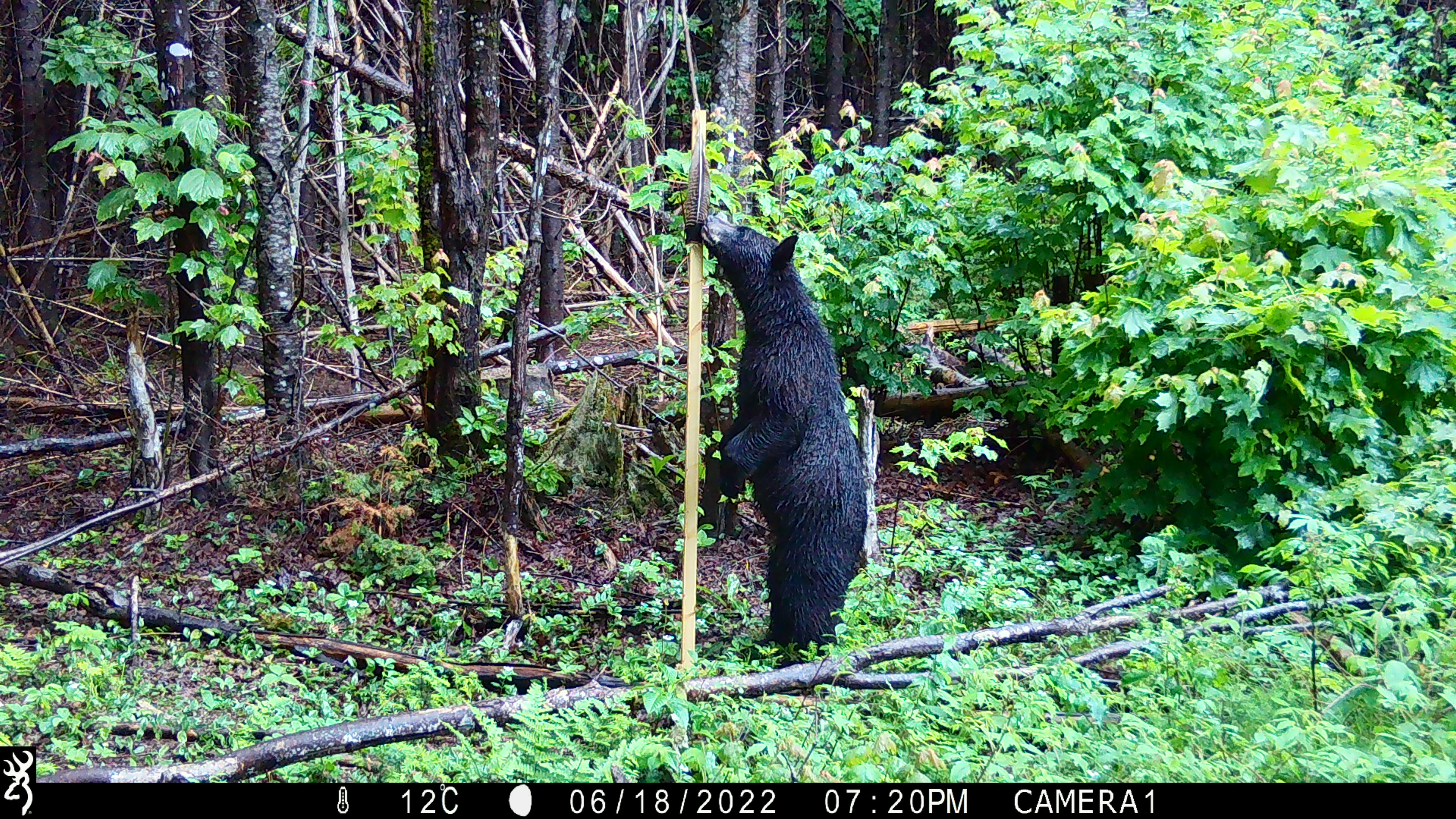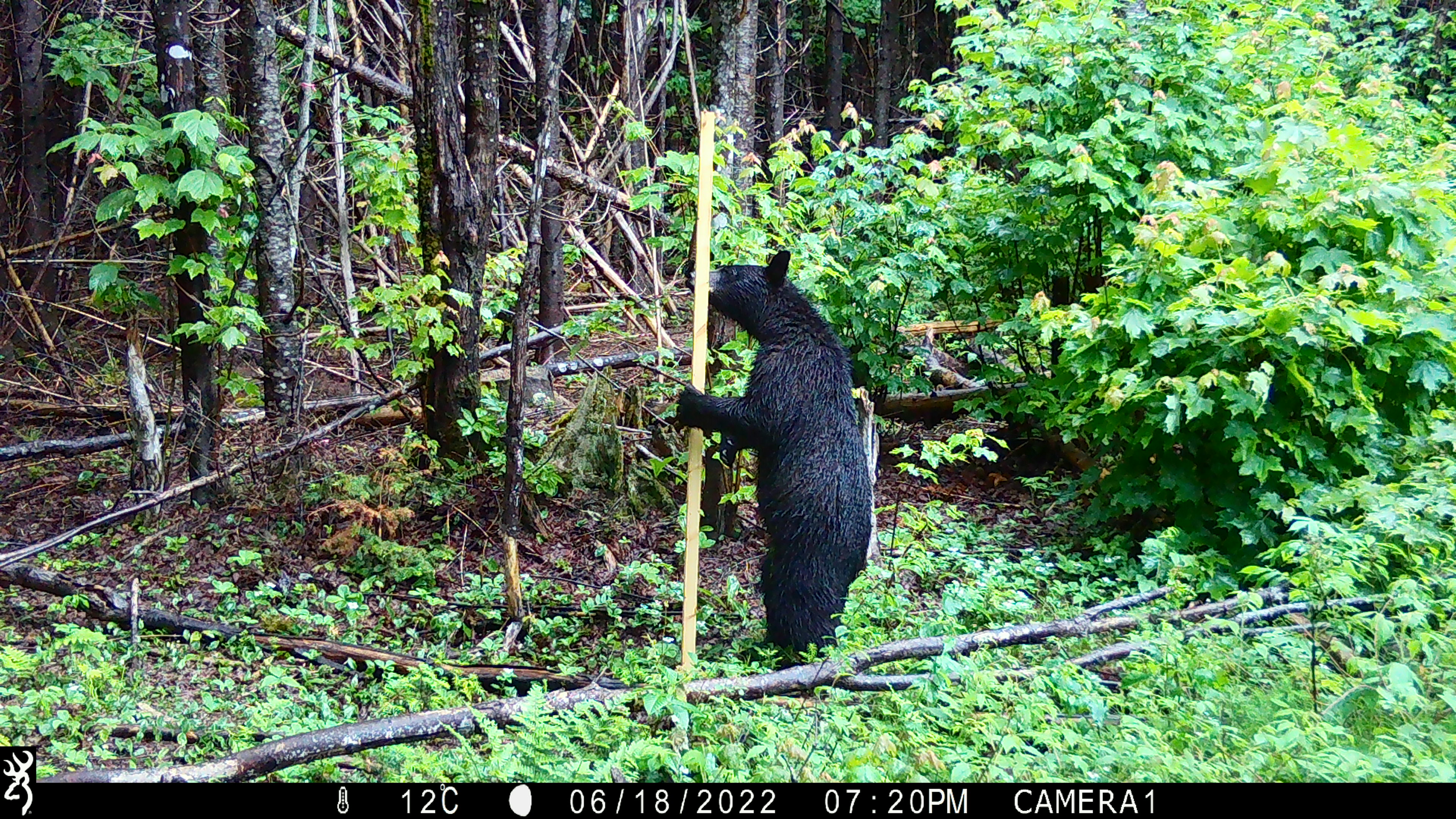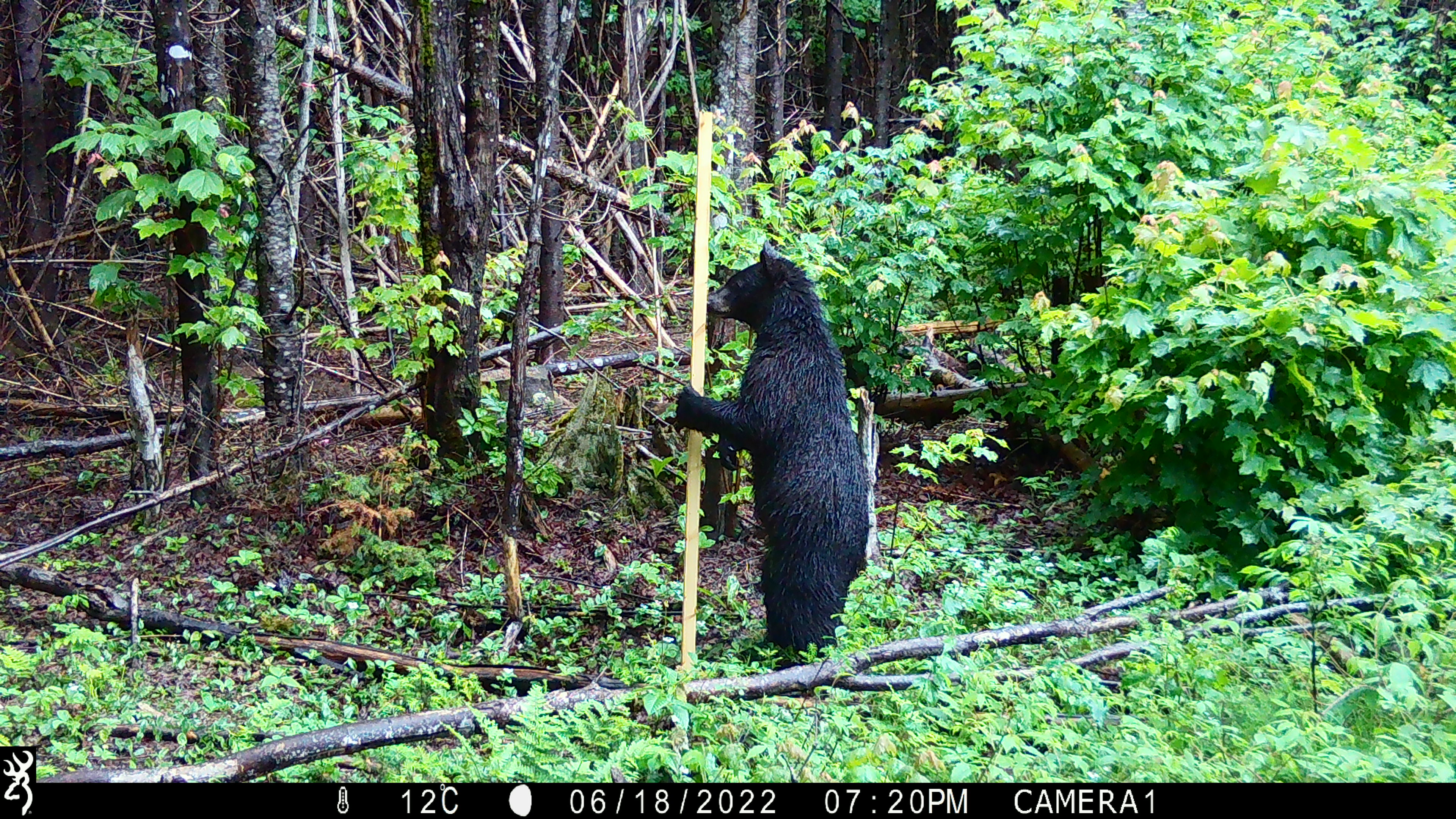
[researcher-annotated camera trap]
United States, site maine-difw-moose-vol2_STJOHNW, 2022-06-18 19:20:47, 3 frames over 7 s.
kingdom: Animalia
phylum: Chordata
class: Mammalia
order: Carnivora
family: Ursidae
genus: Ursus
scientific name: Ursus americanus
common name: black bear